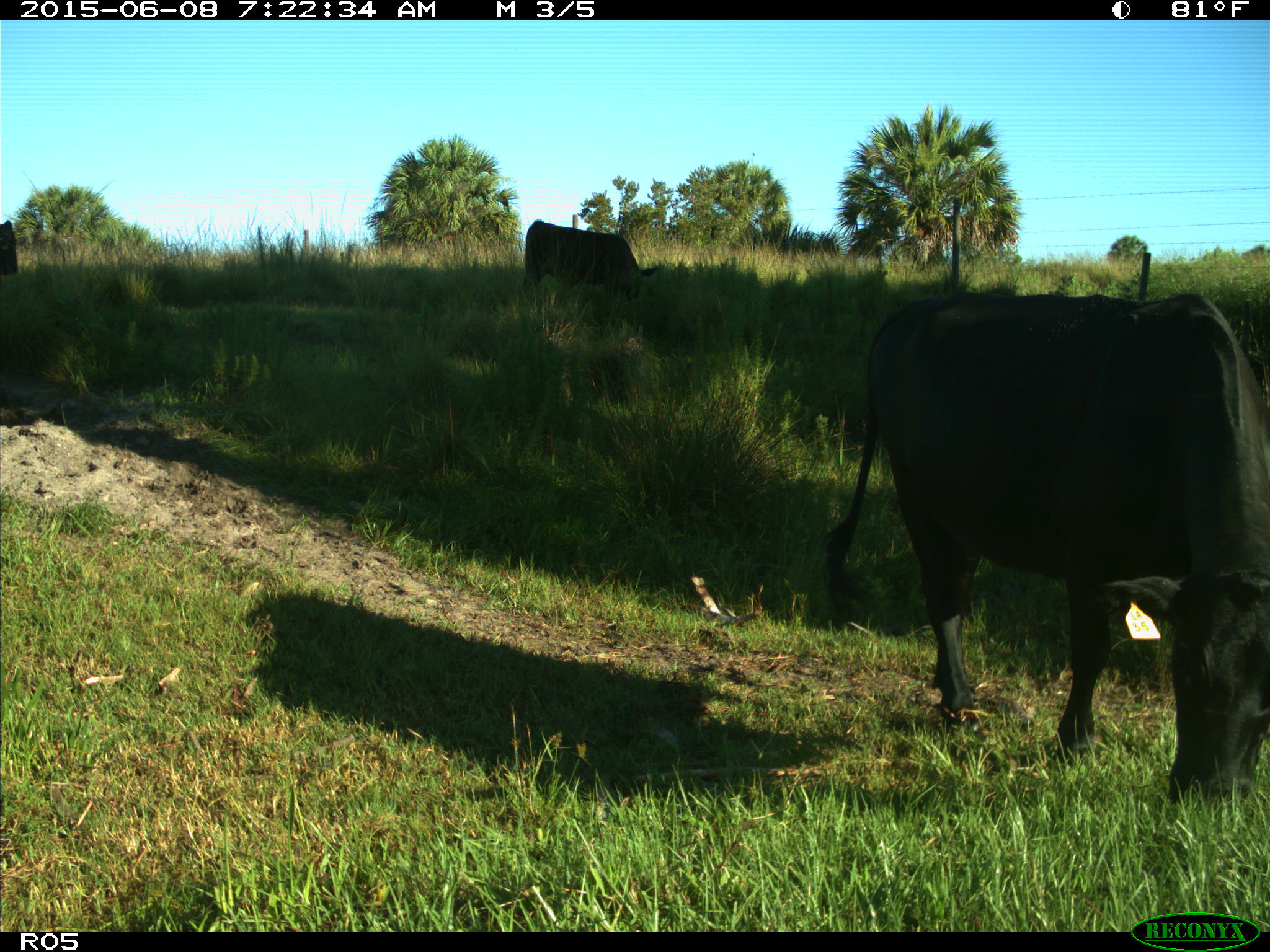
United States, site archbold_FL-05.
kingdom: Animalia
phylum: Chordata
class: Mammalia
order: Artiodactyla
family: Bovidae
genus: Bos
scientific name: Bos taurus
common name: domestic cow